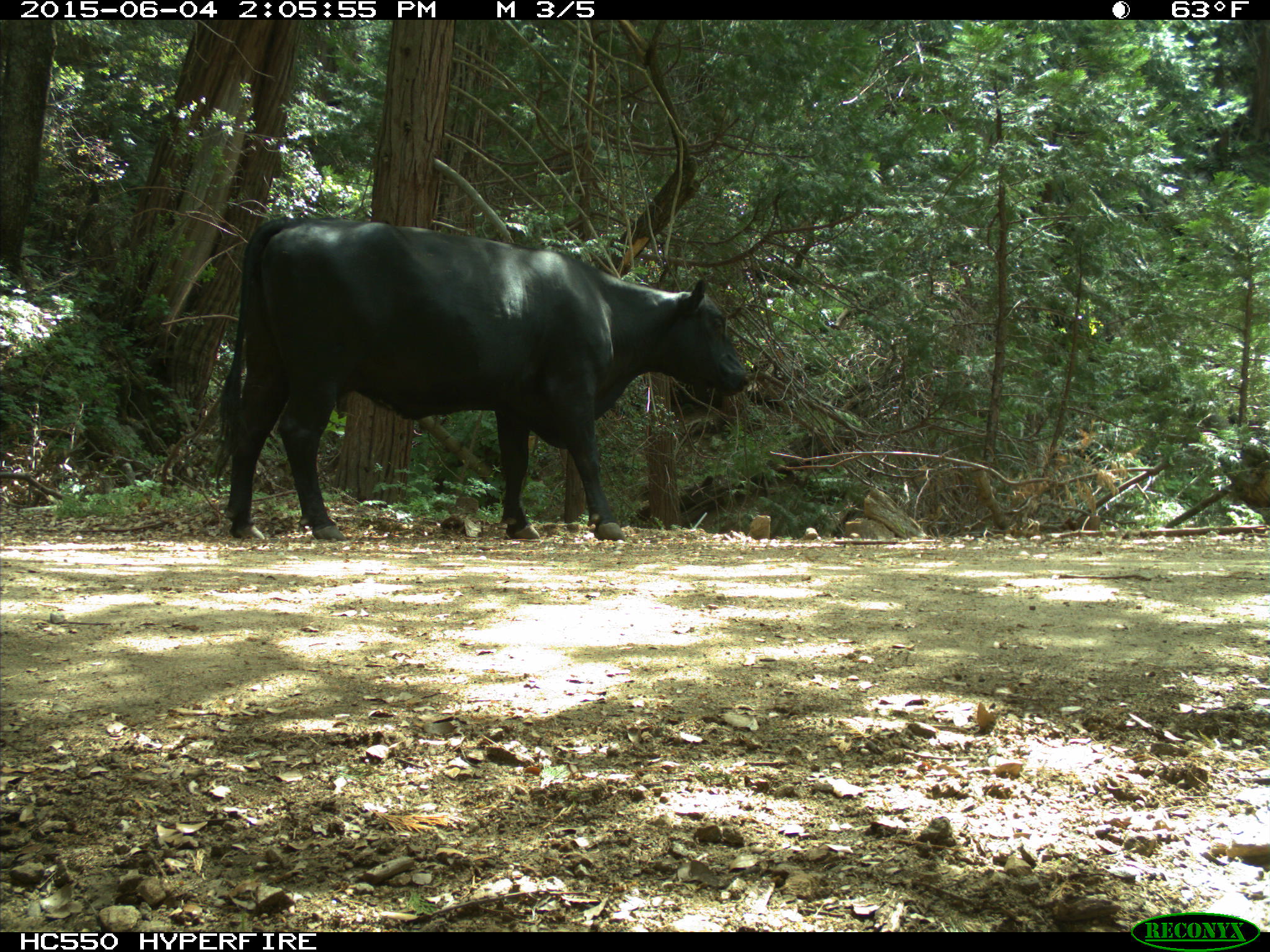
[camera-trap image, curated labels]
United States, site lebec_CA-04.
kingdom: Animalia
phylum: Chordata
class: Mammalia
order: Artiodactyla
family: Bovidae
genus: Bos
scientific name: Bos taurus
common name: domestic cow